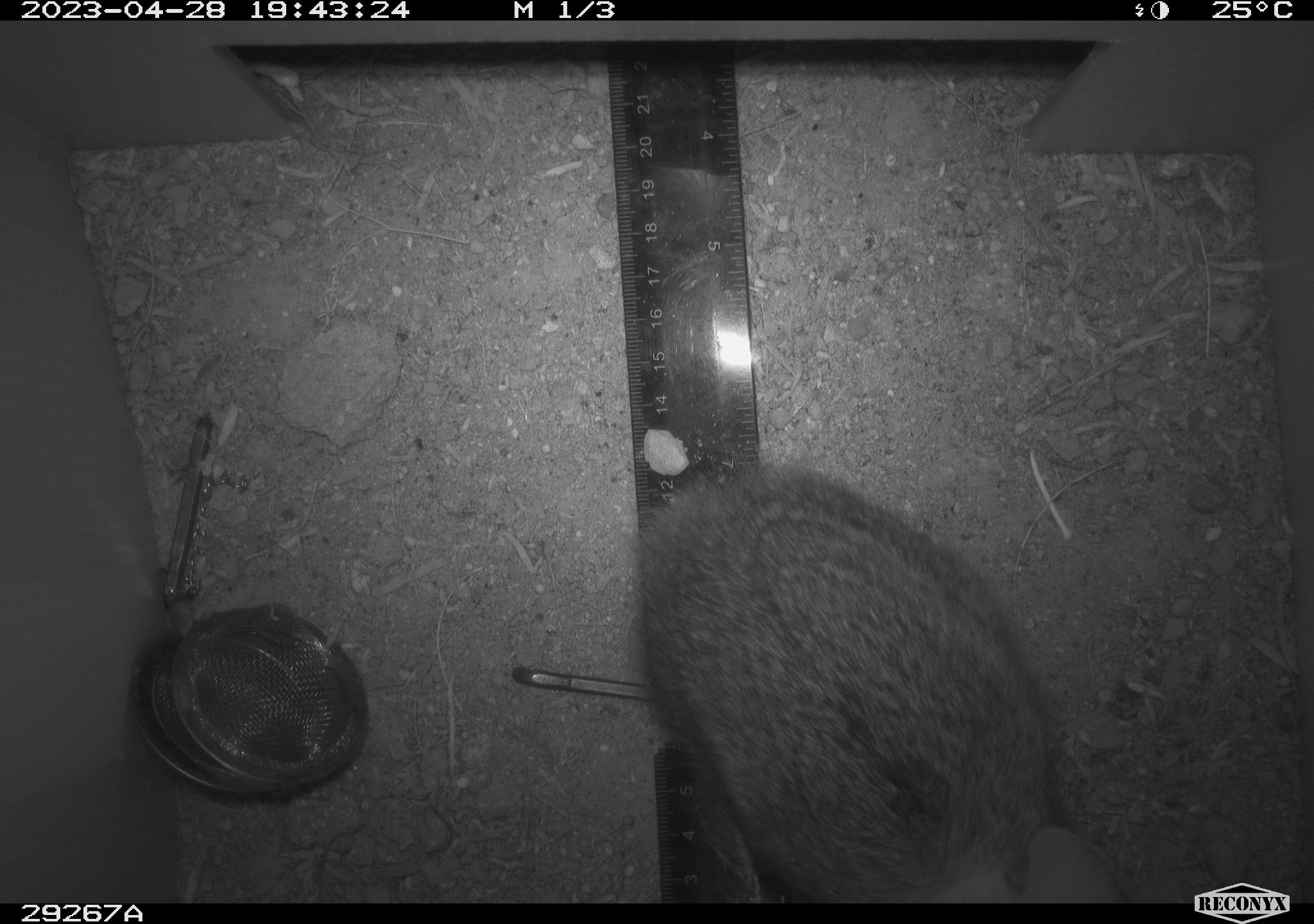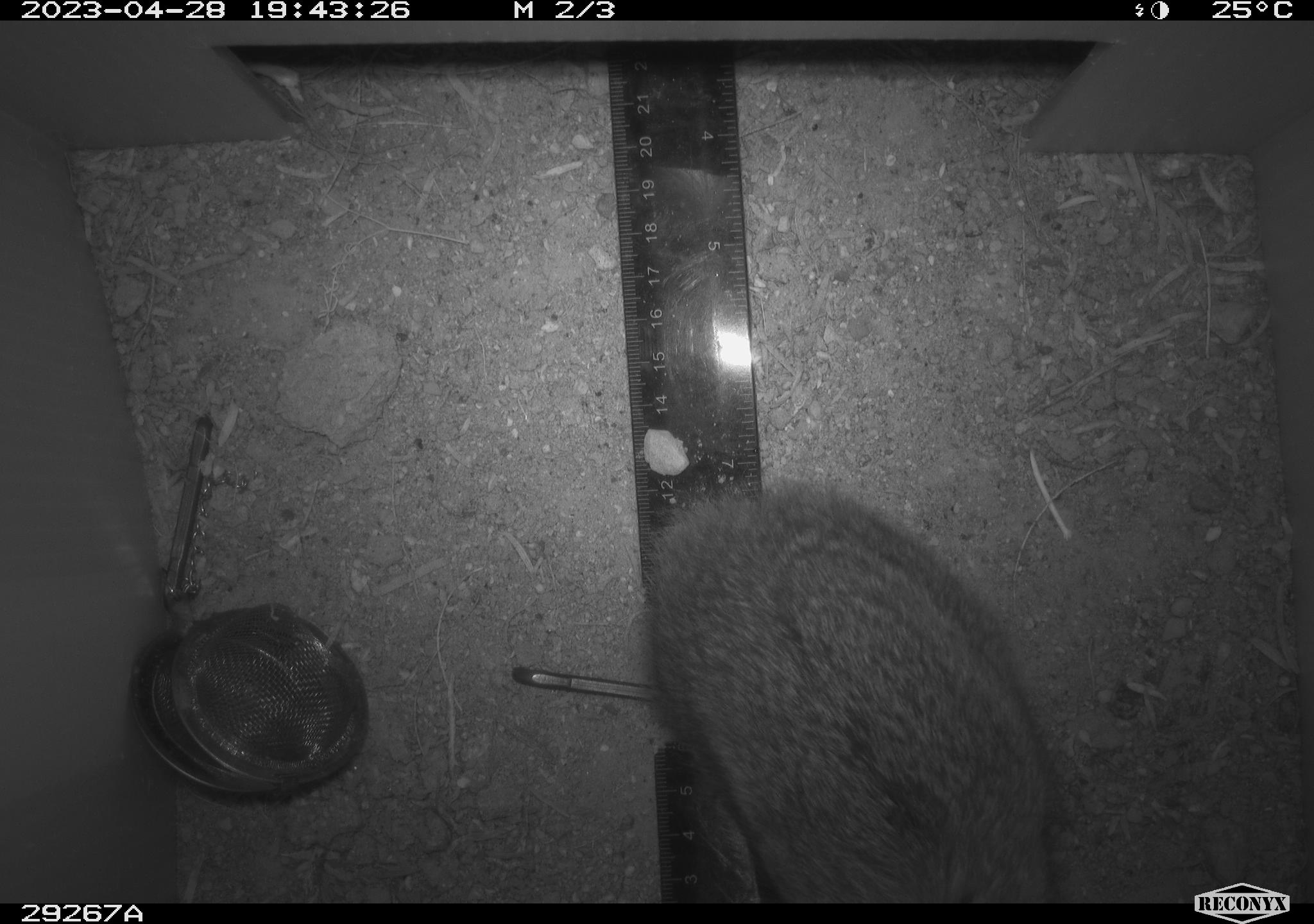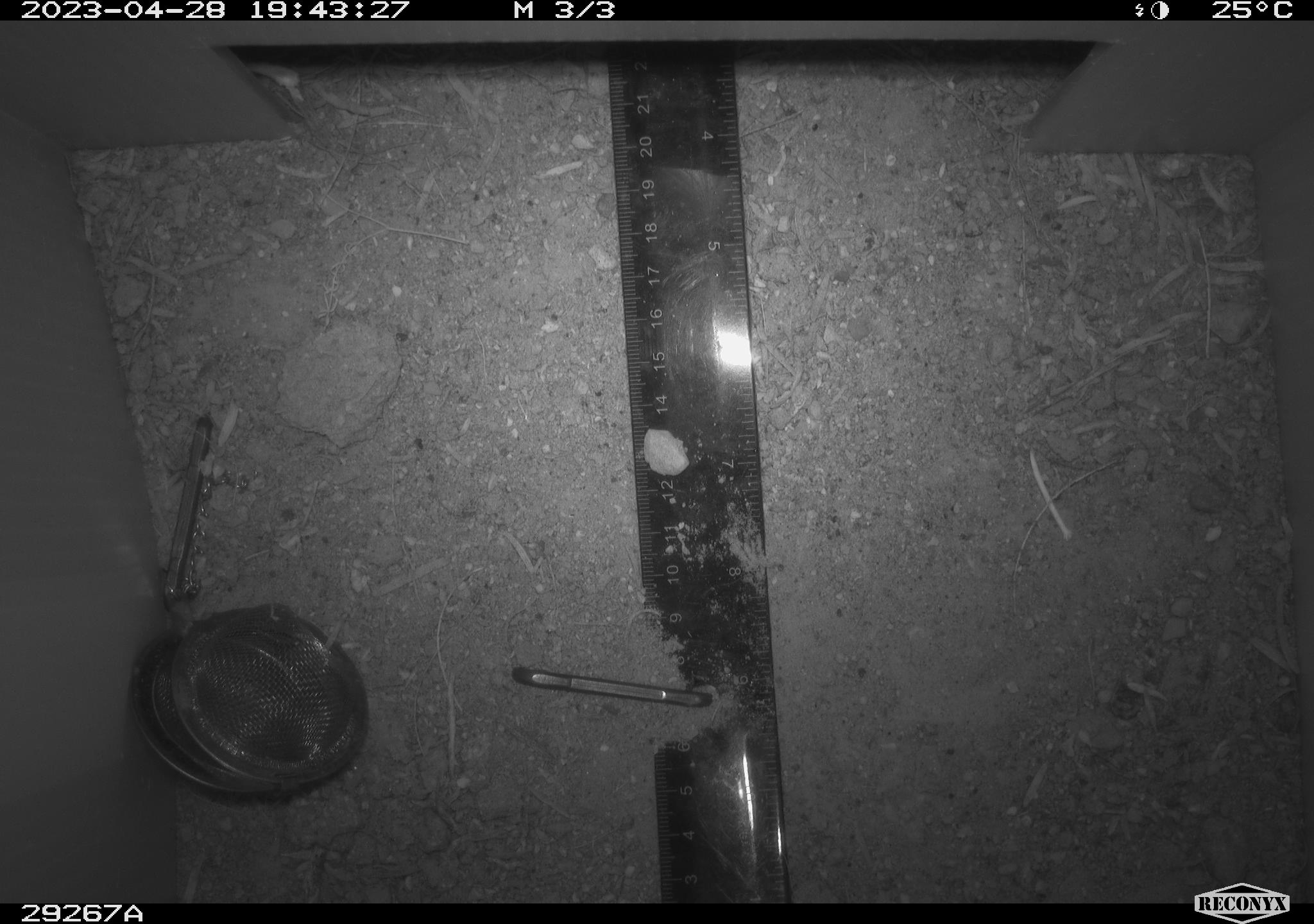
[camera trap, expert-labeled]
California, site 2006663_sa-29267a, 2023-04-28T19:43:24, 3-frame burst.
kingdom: Animalia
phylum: Chordata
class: Mammalia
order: Lagomorpha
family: Leporidae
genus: Sylvilagus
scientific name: Sylvilagus audubonii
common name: desert cottontail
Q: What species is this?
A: Desert cottontail (Sylvilagus audubonii).